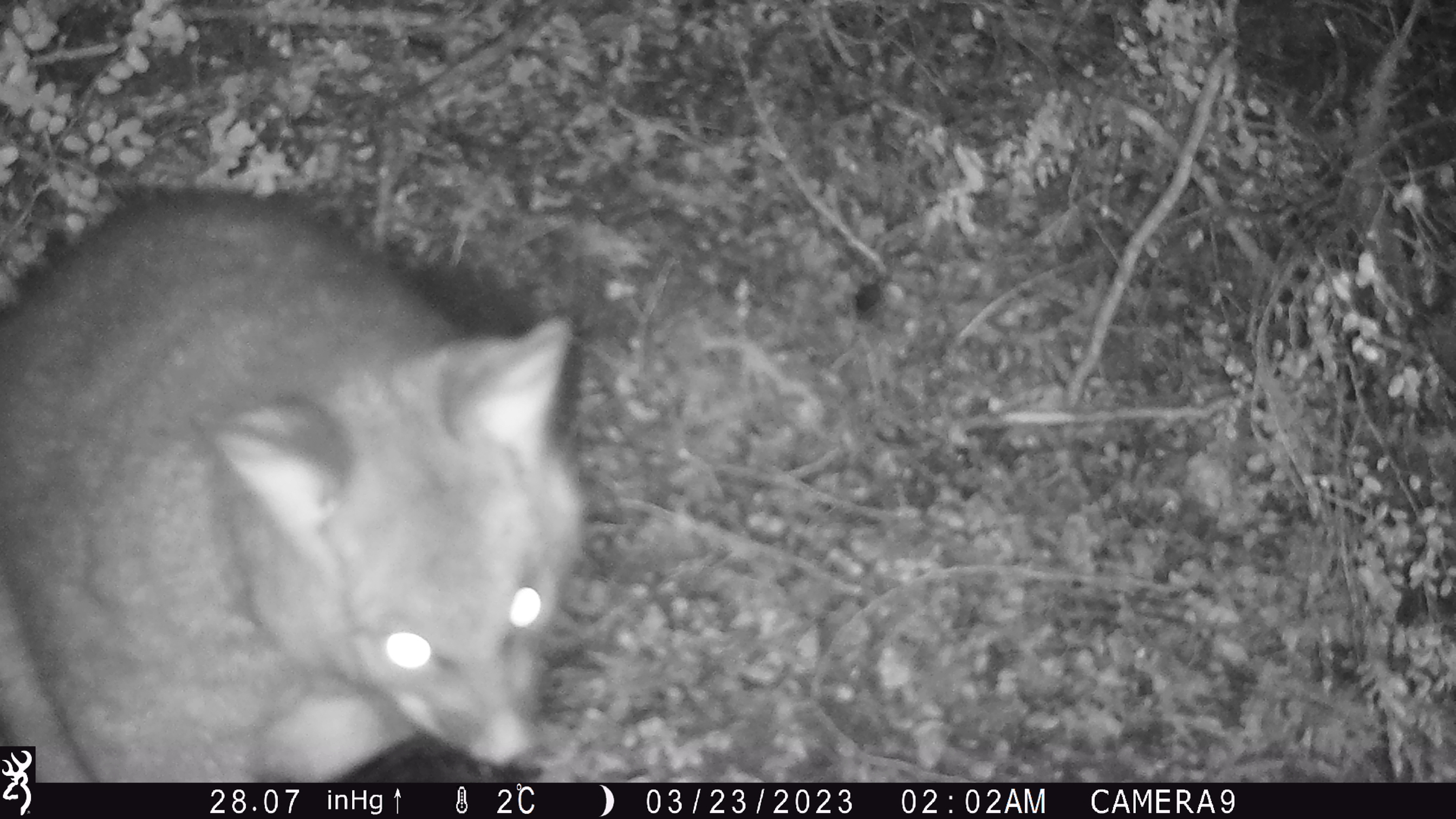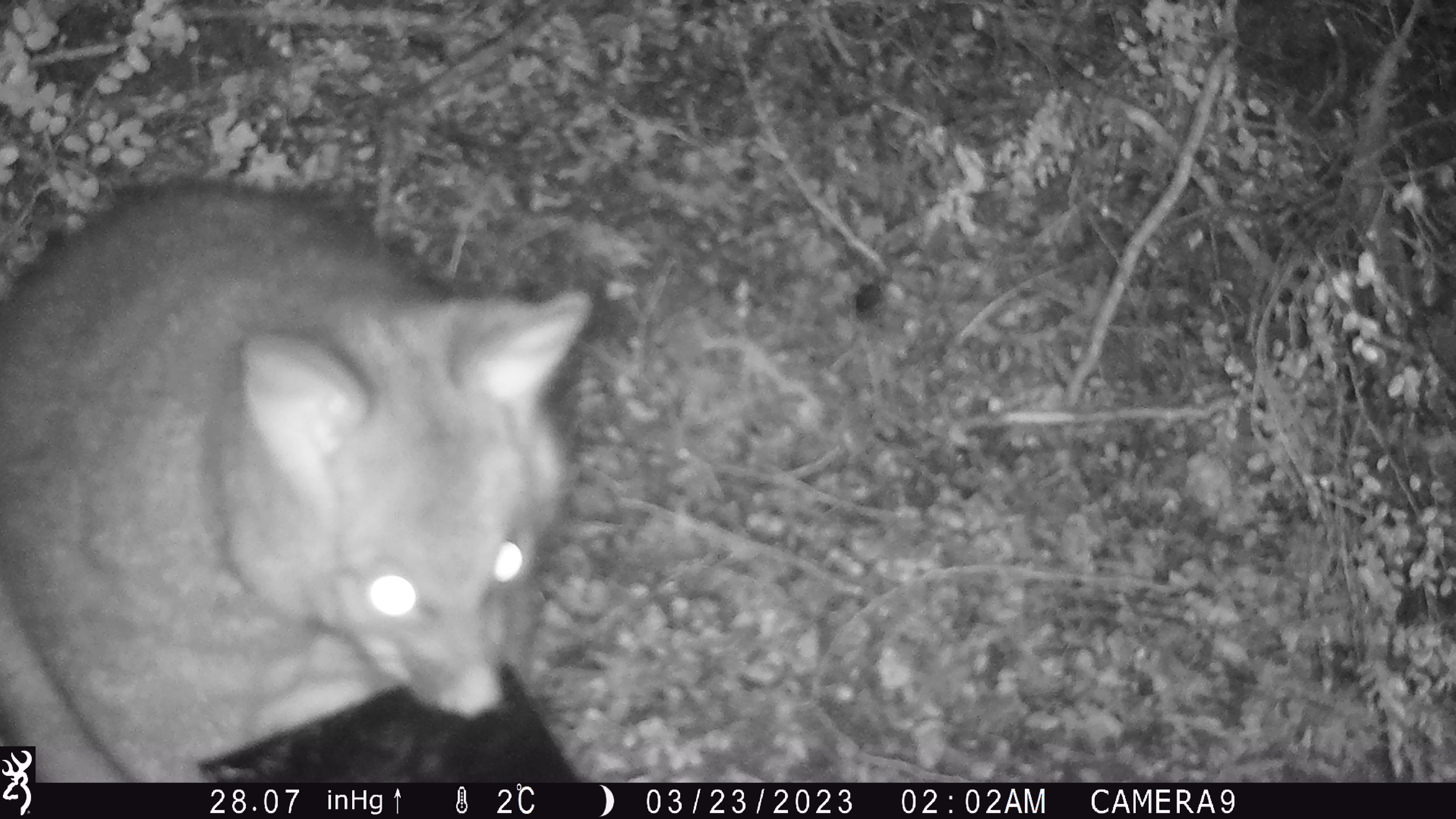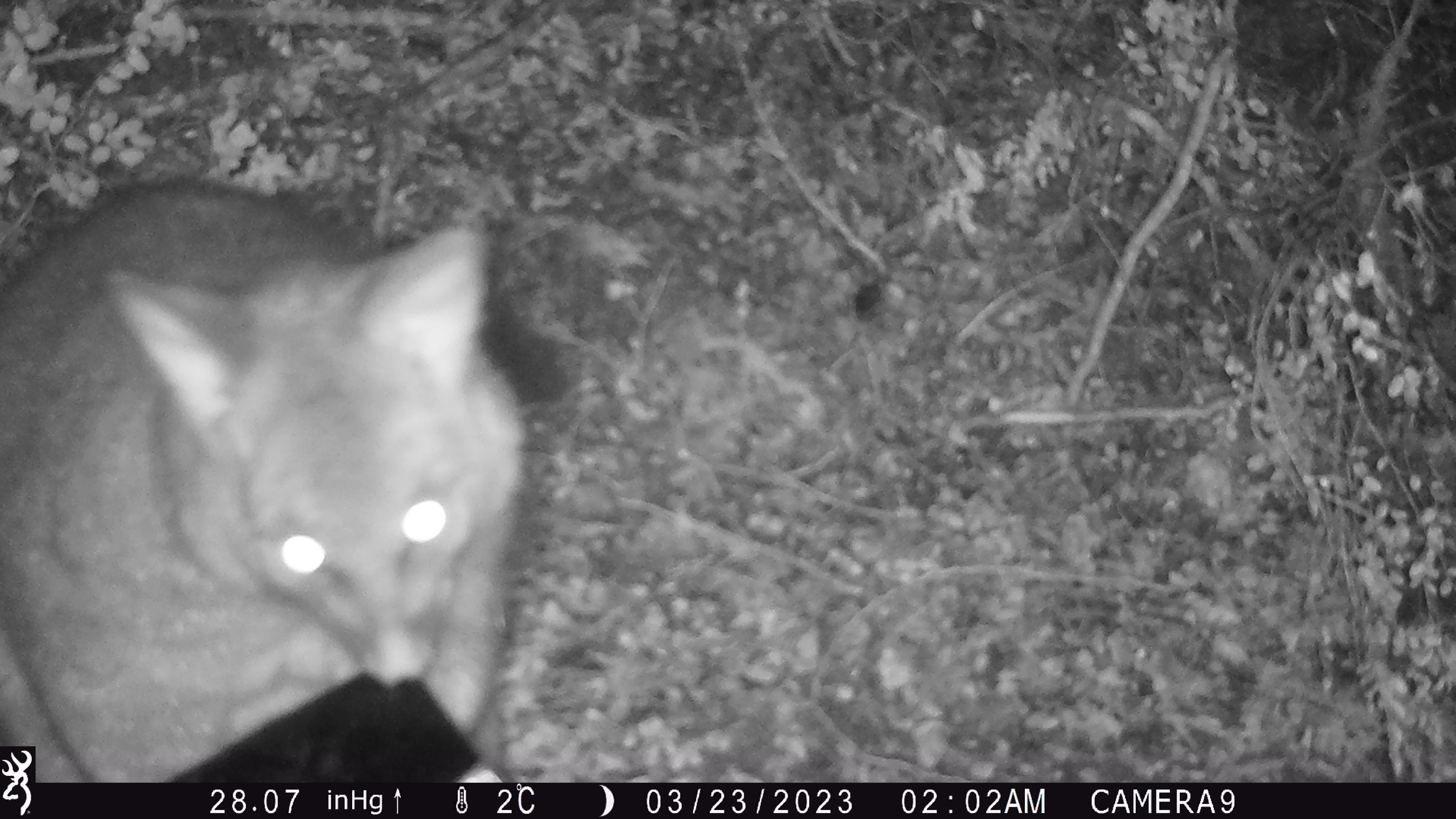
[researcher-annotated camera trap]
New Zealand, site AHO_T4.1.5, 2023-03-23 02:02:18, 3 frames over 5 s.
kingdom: Animalia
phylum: Chordata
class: Mammalia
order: Carnivora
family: Mustelidae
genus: Mustela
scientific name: Mustela erminea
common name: stoat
Stoat (Mustela erminea).